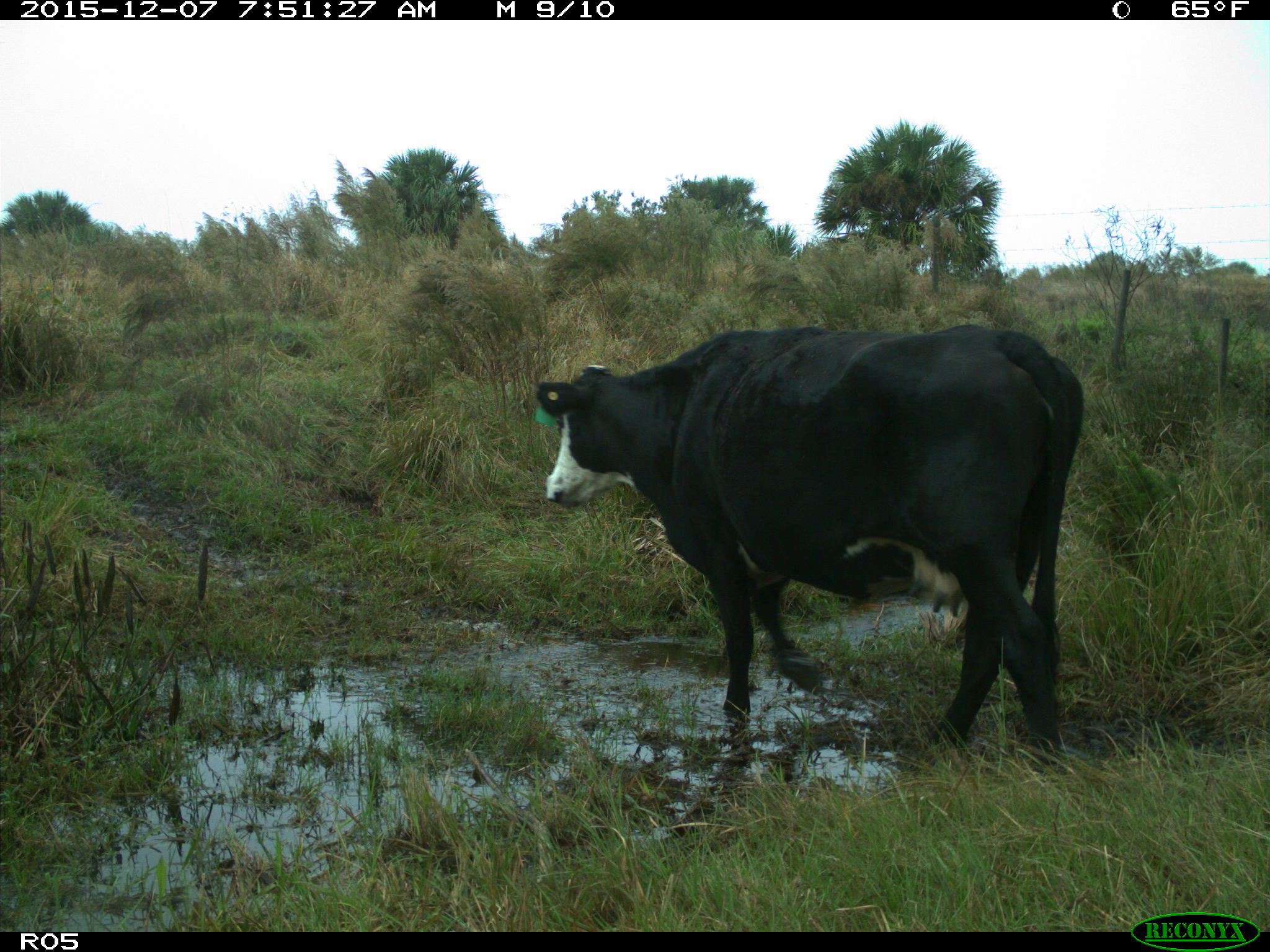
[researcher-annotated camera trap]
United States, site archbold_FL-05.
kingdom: Animalia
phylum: Chordata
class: Mammalia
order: Artiodactyla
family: Bovidae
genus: Bos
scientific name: Bos taurus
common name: domestic cow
Bos taurus (domestic cow).